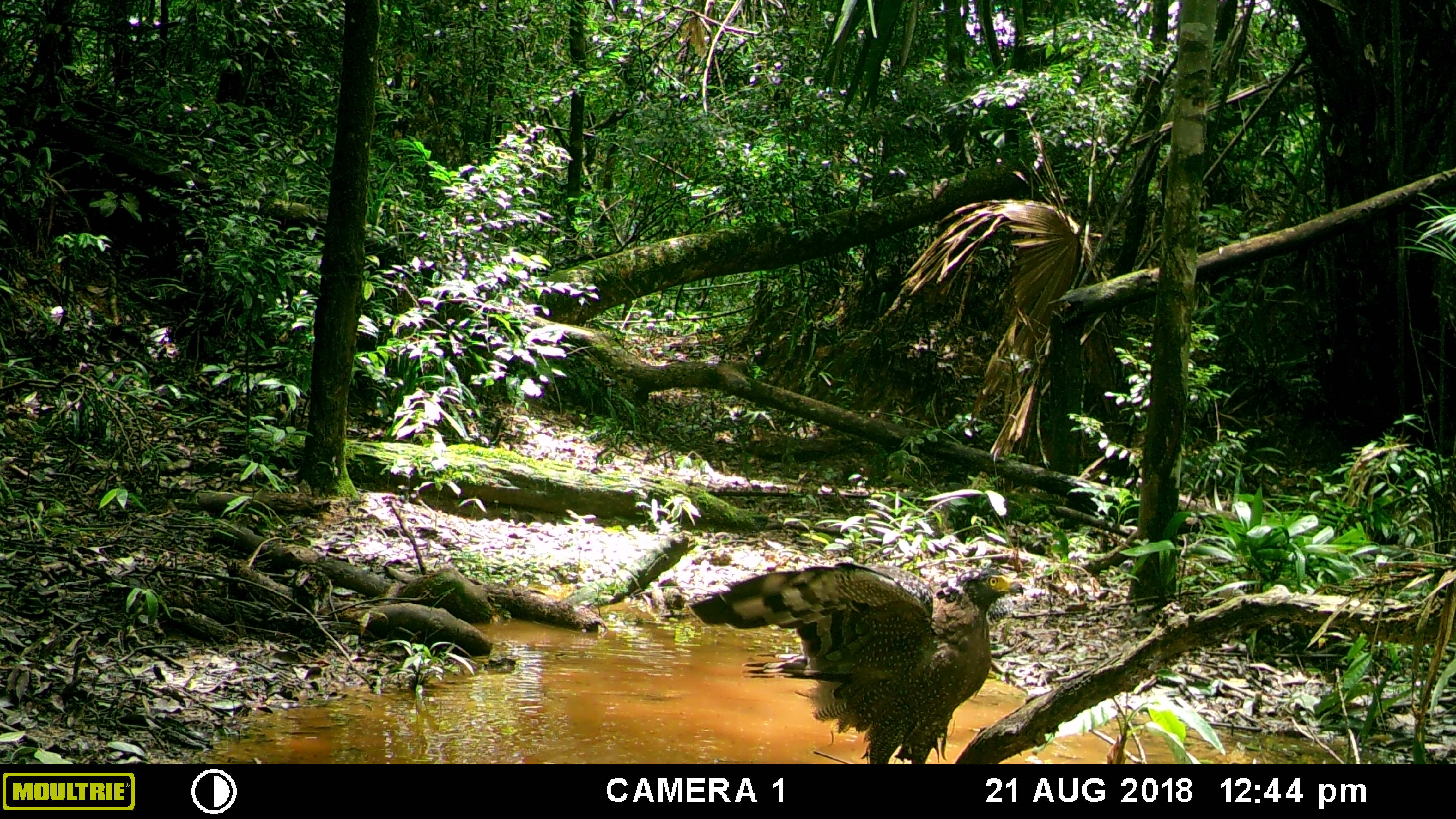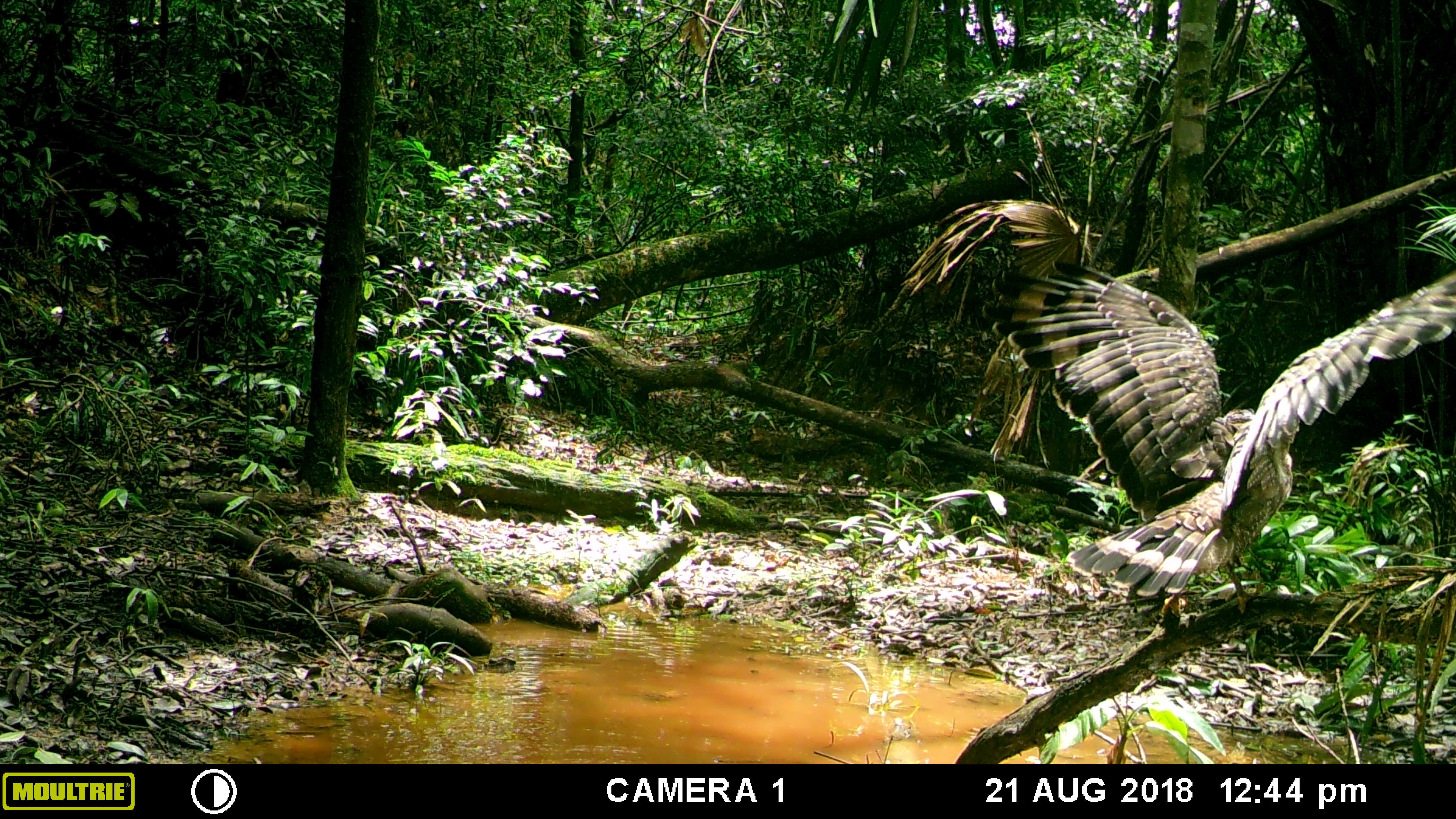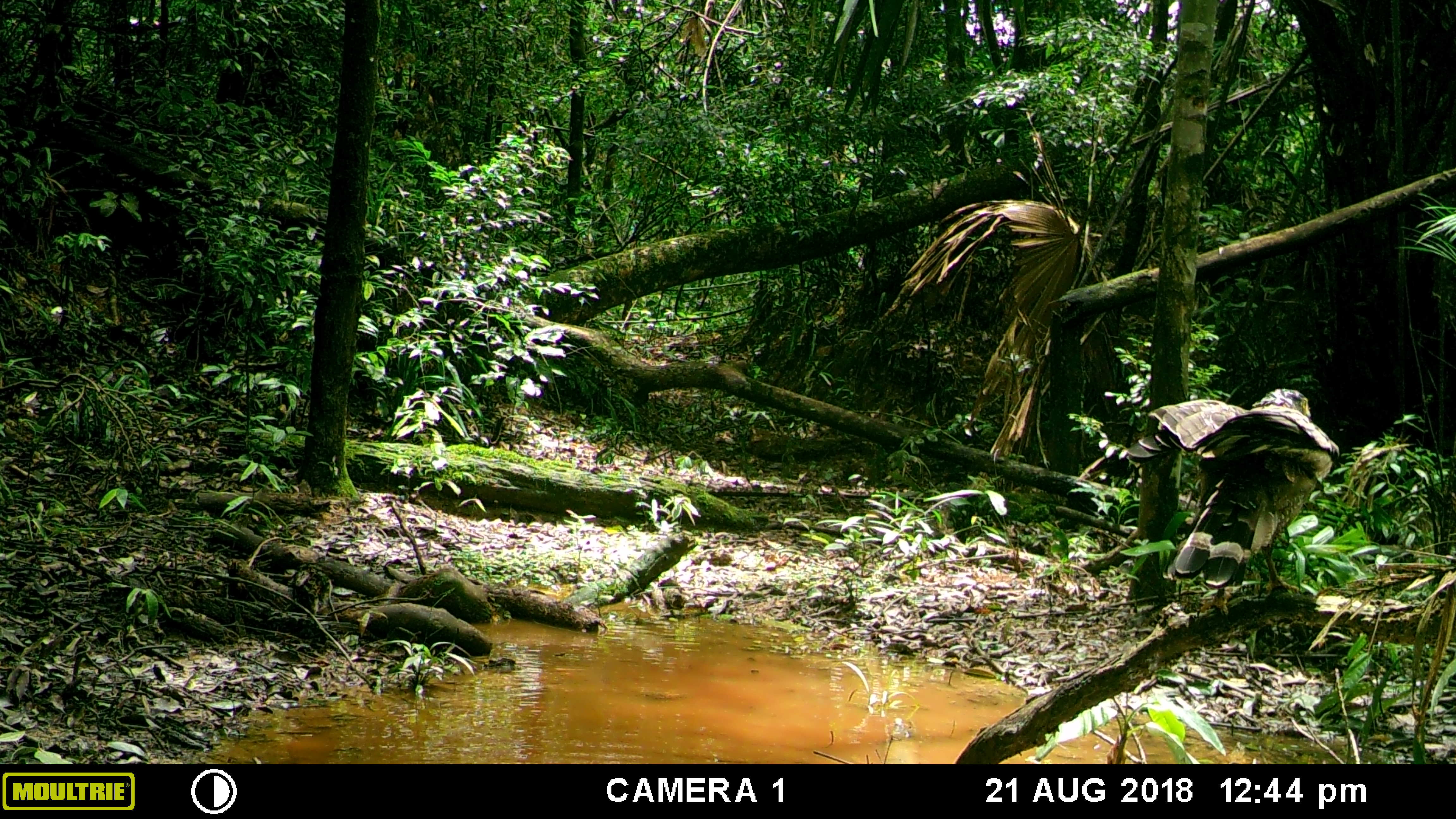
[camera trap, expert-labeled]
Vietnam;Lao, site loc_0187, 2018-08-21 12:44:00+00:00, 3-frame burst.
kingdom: Animalia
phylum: Chordata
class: Aves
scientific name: Aves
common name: bird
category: unidentified bird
Unidentified bird (bird) (Aves). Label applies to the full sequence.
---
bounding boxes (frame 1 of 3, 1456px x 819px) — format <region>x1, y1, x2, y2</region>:
unidentified bird: <region>685, 561, 1025, 764</region>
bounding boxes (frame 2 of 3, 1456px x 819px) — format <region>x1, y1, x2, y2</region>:
unidentified bird: <region>981, 258, 1456, 619</region>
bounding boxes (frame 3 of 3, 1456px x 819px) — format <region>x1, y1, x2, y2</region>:
unidentified bird: <region>1124, 387, 1339, 629</region>